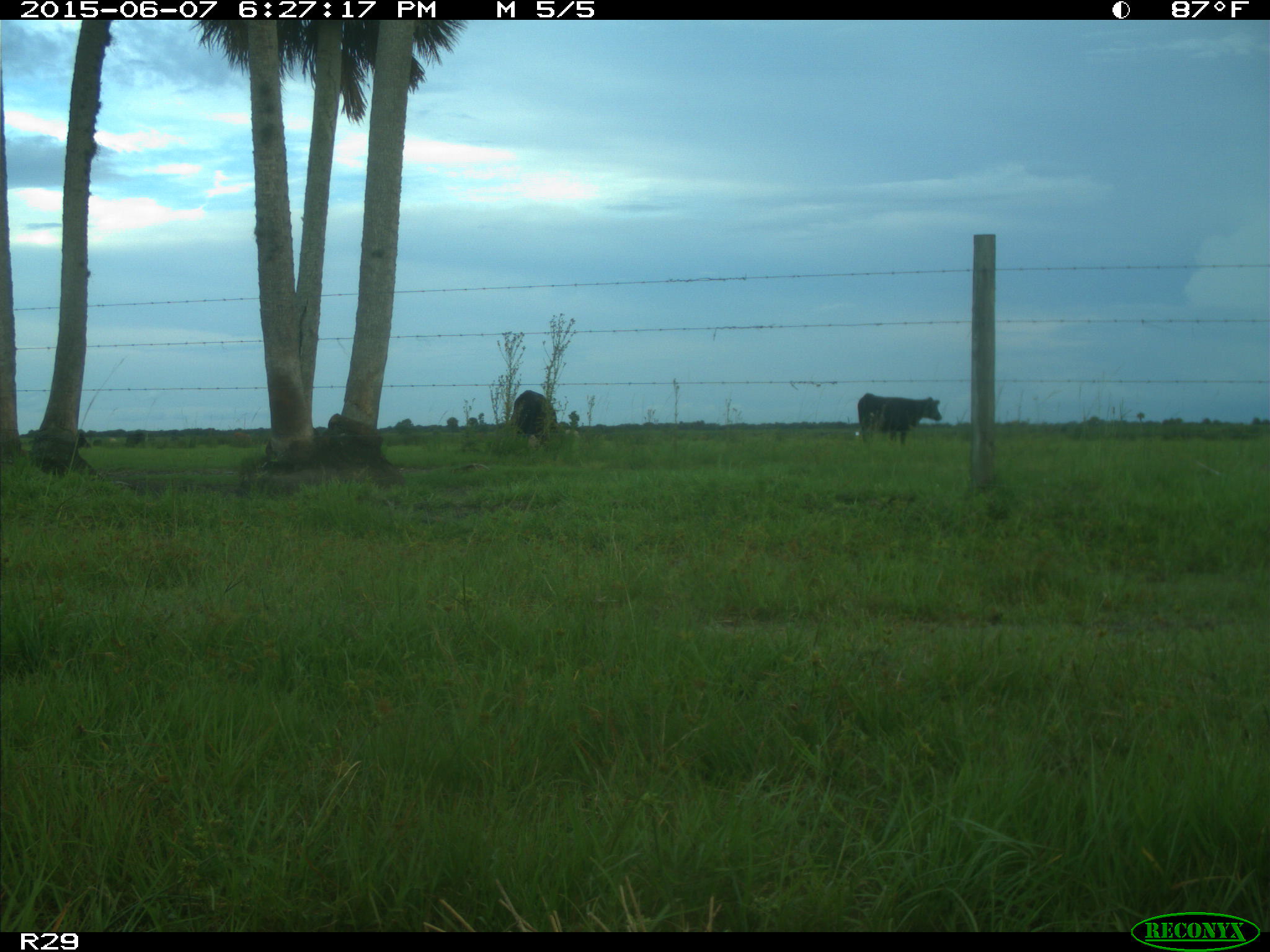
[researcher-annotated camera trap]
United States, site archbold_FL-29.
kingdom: Animalia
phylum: Chordata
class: Mammalia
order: Artiodactyla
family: Bovidae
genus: Bos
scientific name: Bos taurus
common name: domestic cow